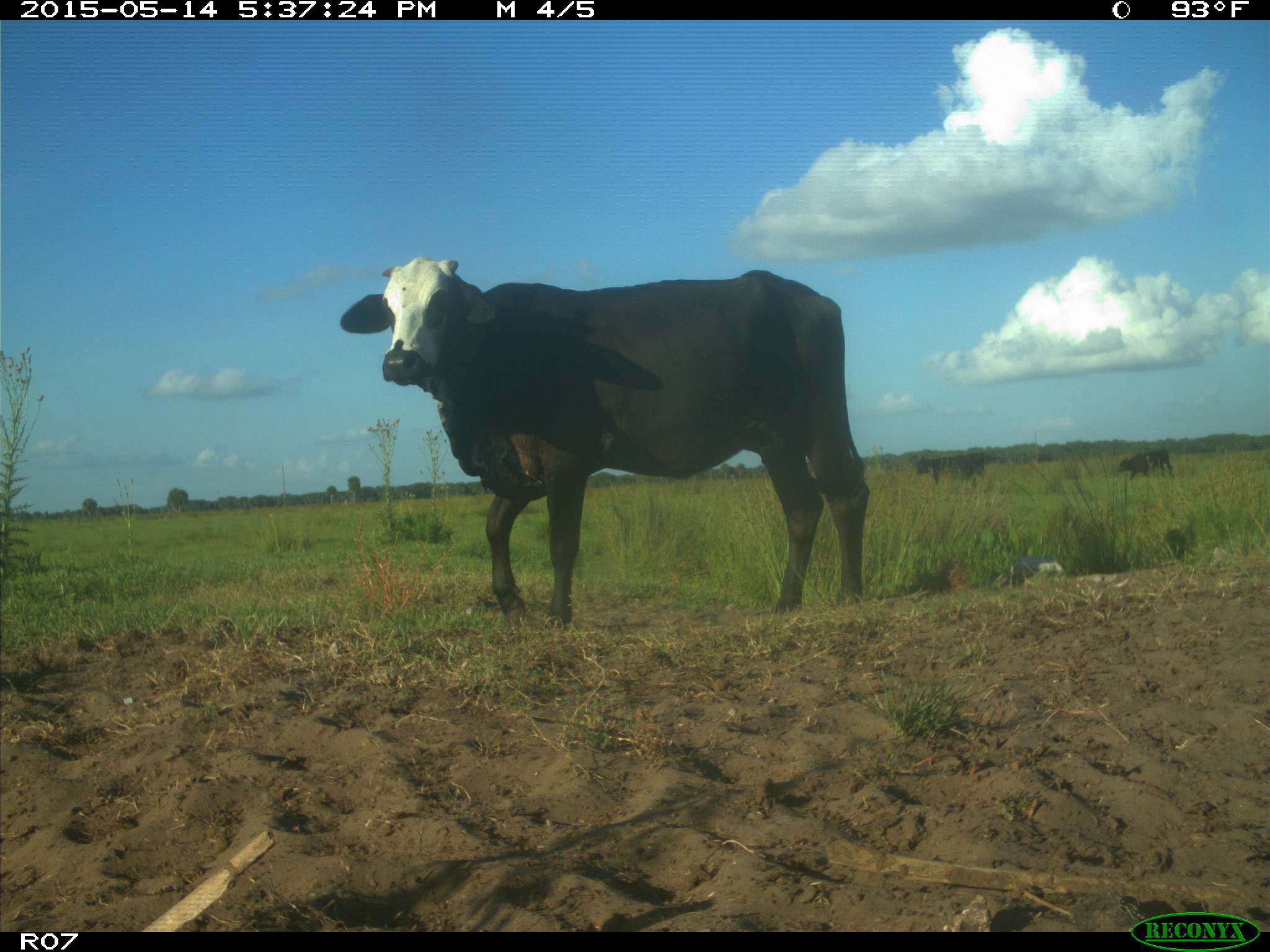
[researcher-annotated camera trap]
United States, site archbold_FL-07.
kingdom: Animalia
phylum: Chordata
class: Mammalia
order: Artiodactyla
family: Bovidae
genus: Bos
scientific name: Bos taurus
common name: domestic cow